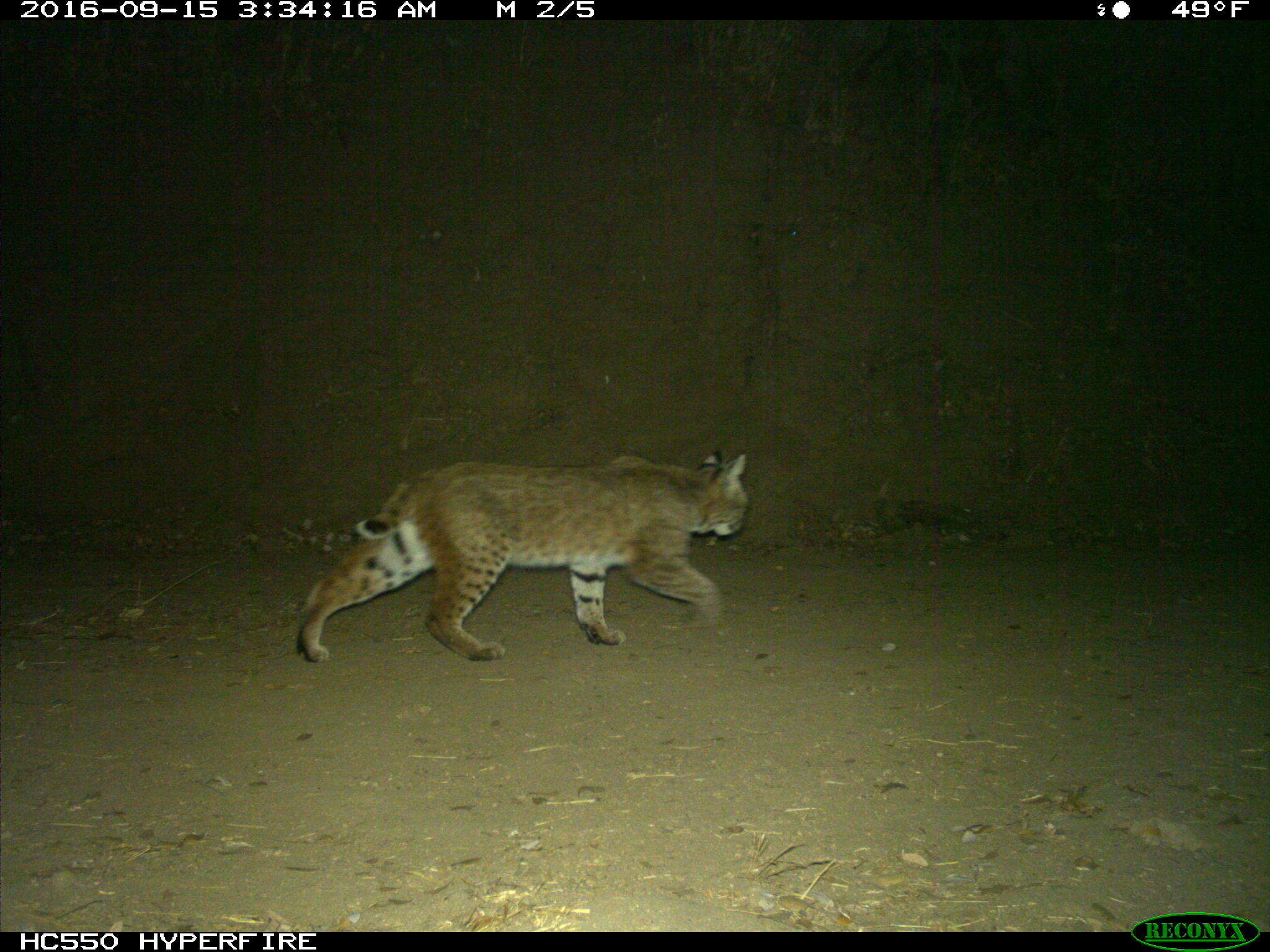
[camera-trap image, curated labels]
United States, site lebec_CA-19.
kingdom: Animalia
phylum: Chordata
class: Mammalia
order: Carnivora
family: Felidae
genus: Lynx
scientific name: Lynx rufus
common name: bobcat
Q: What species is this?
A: Lynx rufus (bobcat).